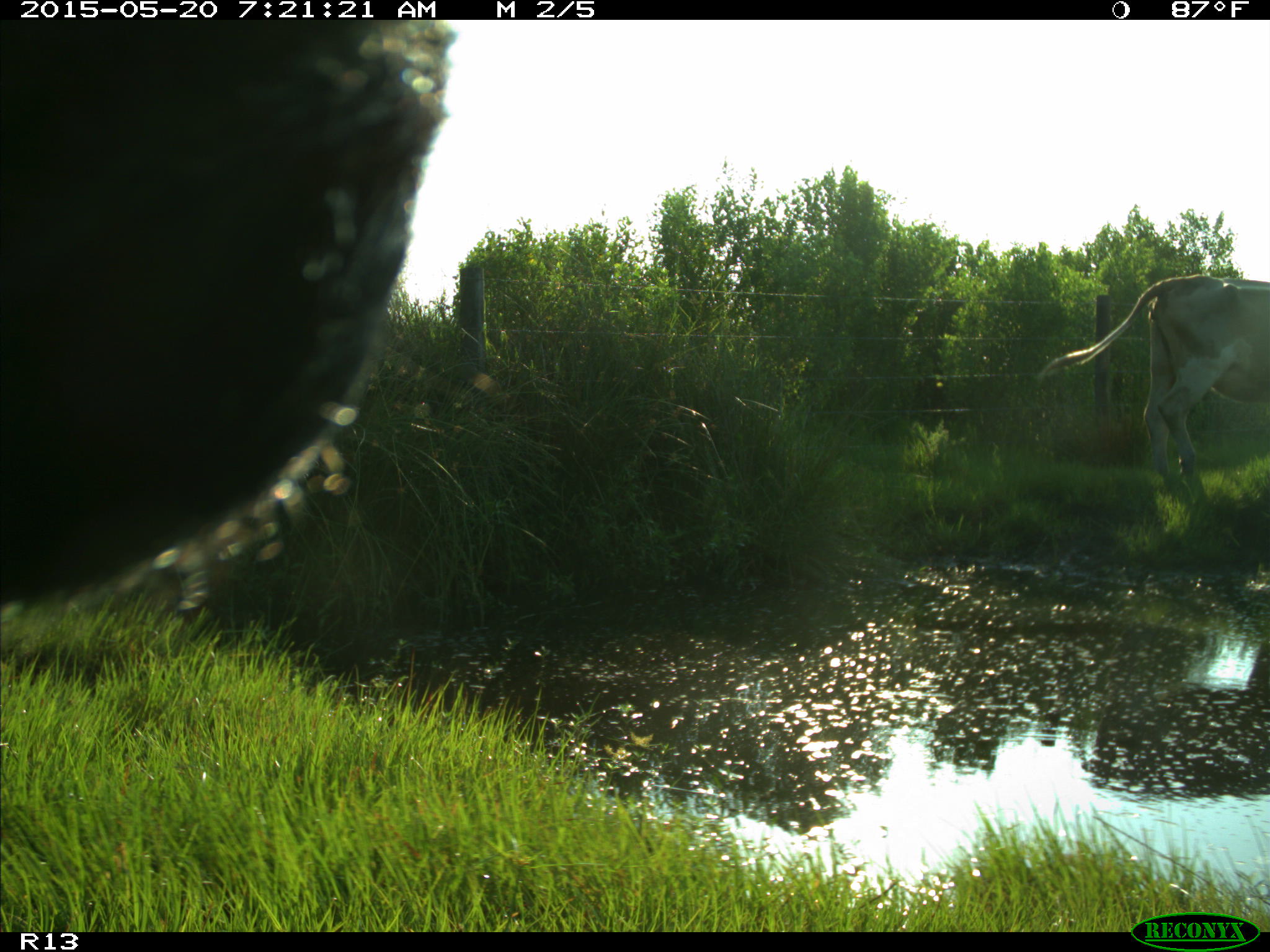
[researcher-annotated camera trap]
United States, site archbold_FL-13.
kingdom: Animalia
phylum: Chordata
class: Mammalia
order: Artiodactyla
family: Bovidae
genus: Bos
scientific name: Bos taurus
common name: domestic cow